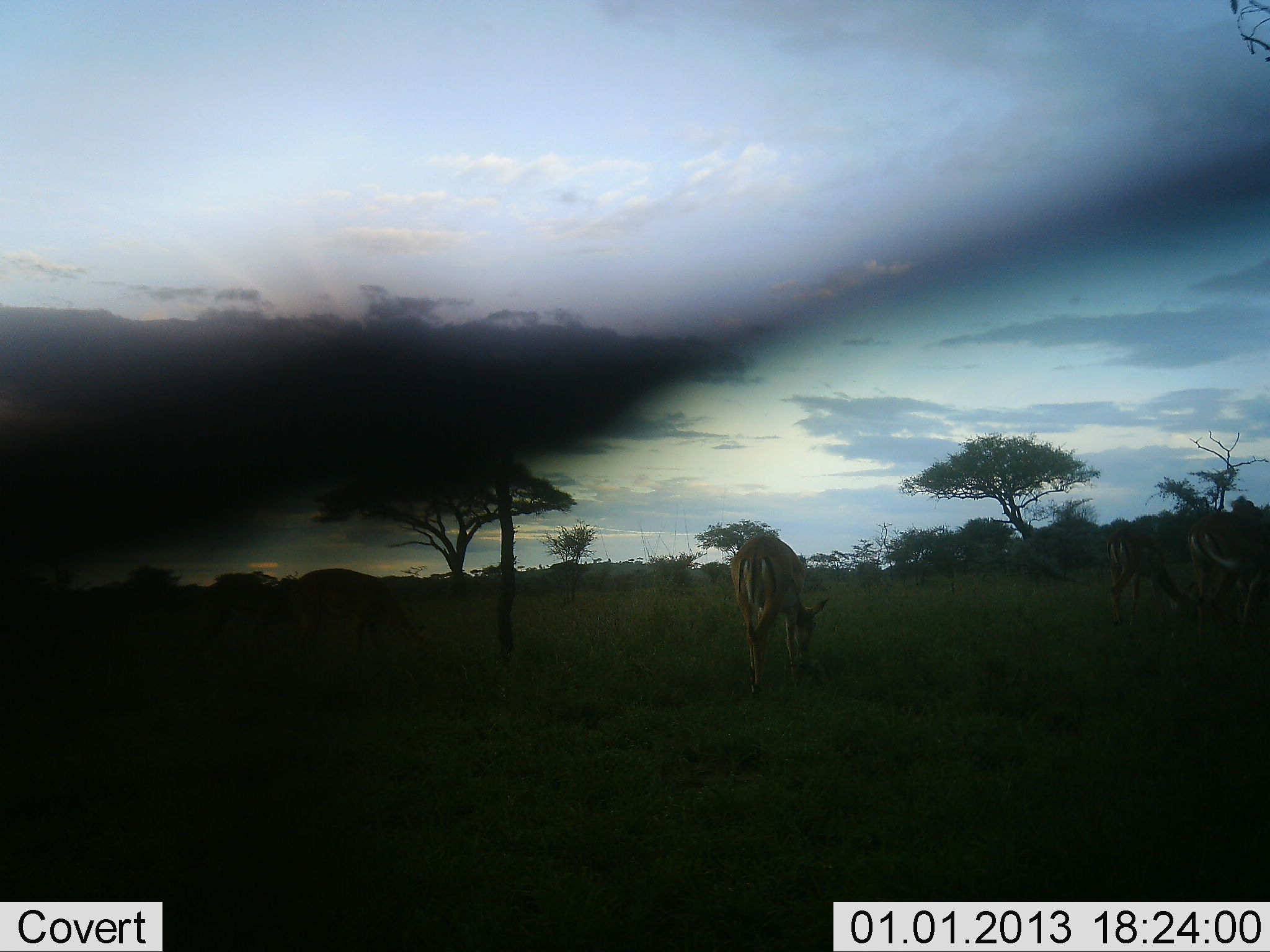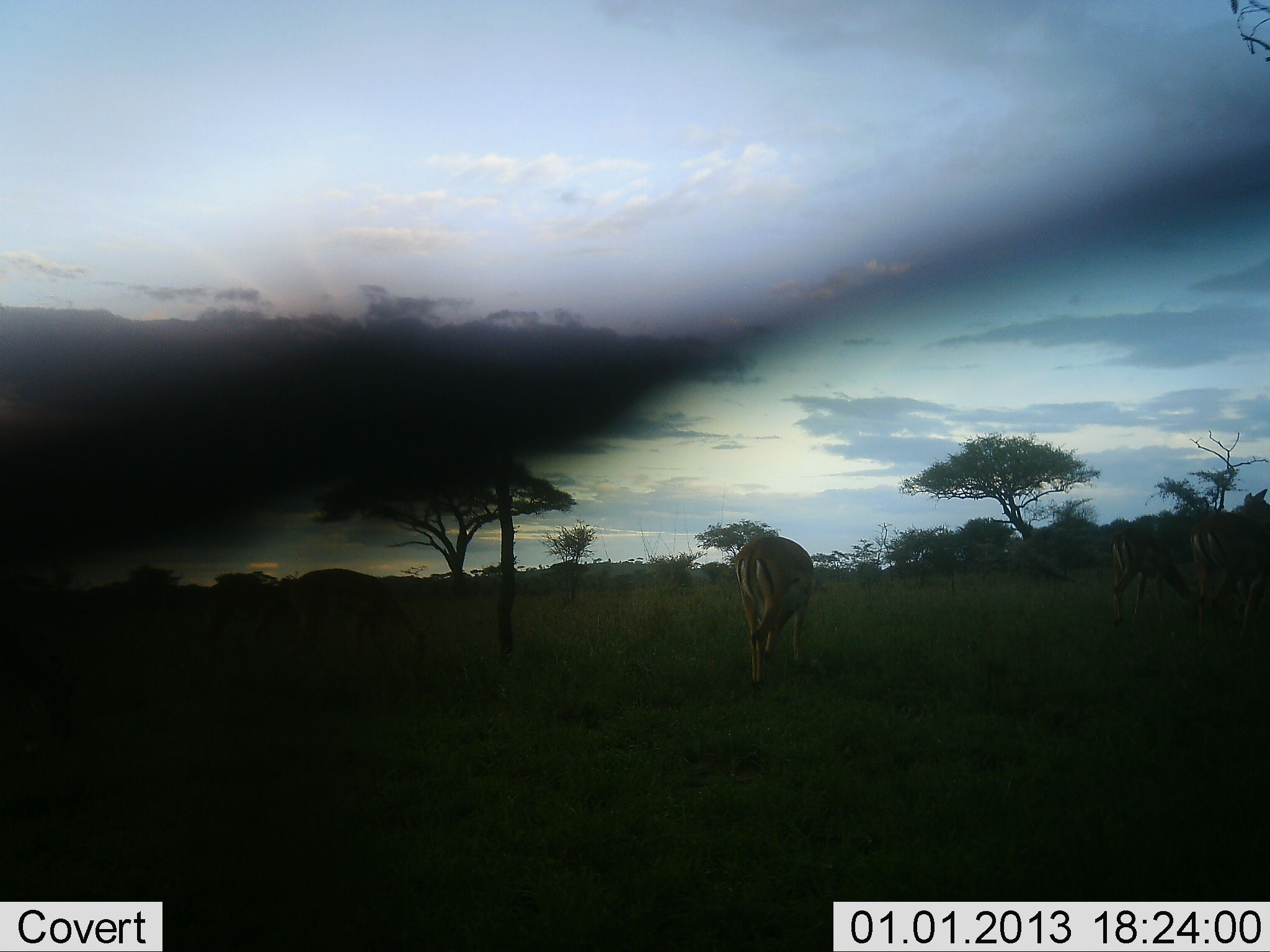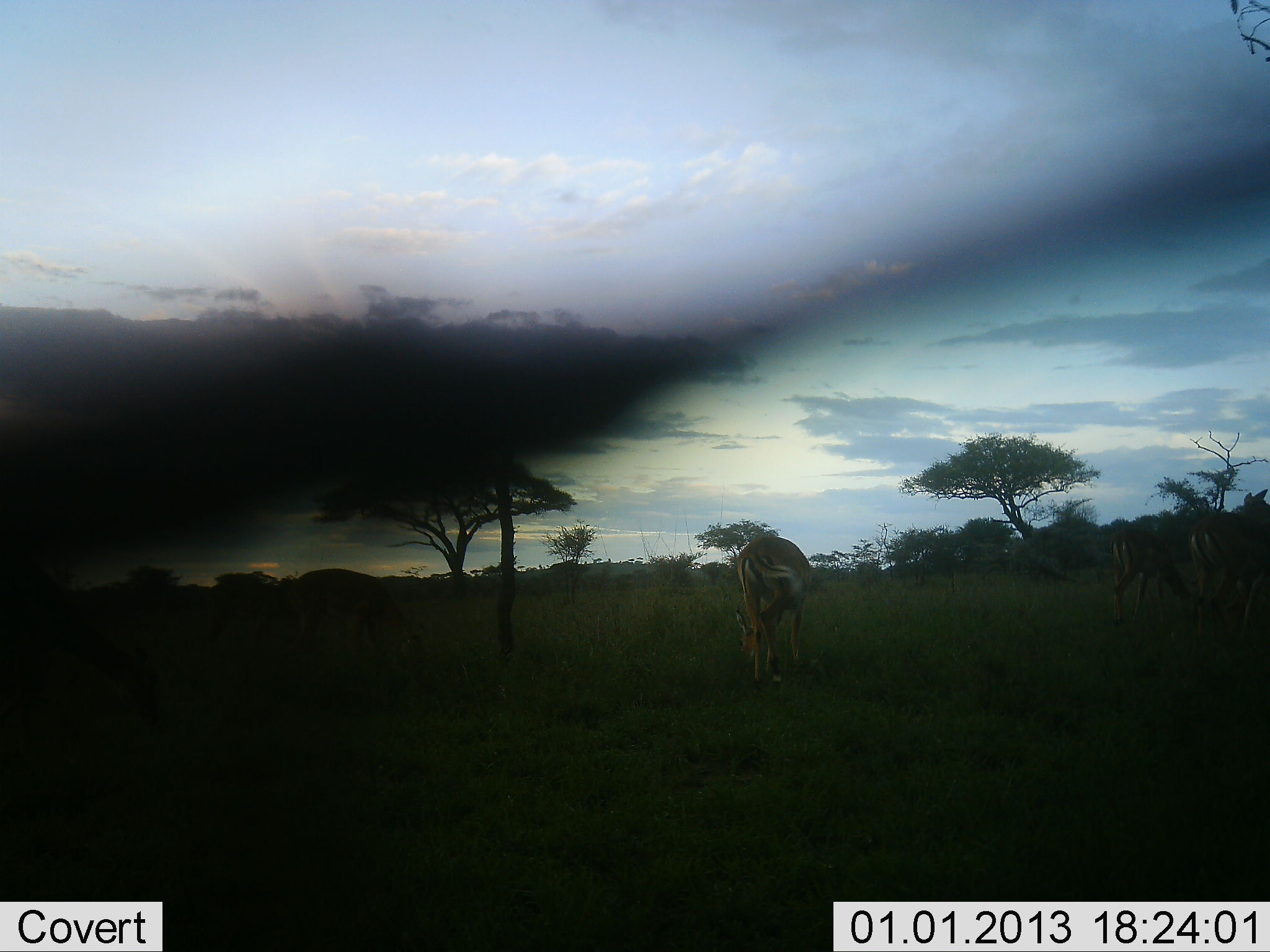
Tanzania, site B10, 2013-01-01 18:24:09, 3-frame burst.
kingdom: Animalia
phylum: Chordata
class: Mammalia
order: Artiodactyla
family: Bovidae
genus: Aepyceros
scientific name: Aepyceros melampus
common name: impala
Impala (Aepyceros melampus), count 5. Behavior (volunteer vote fractions): standing 27%, resting 0%, moving 7%, interacting 0%. Young present (vote fraction): 0%. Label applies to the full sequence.